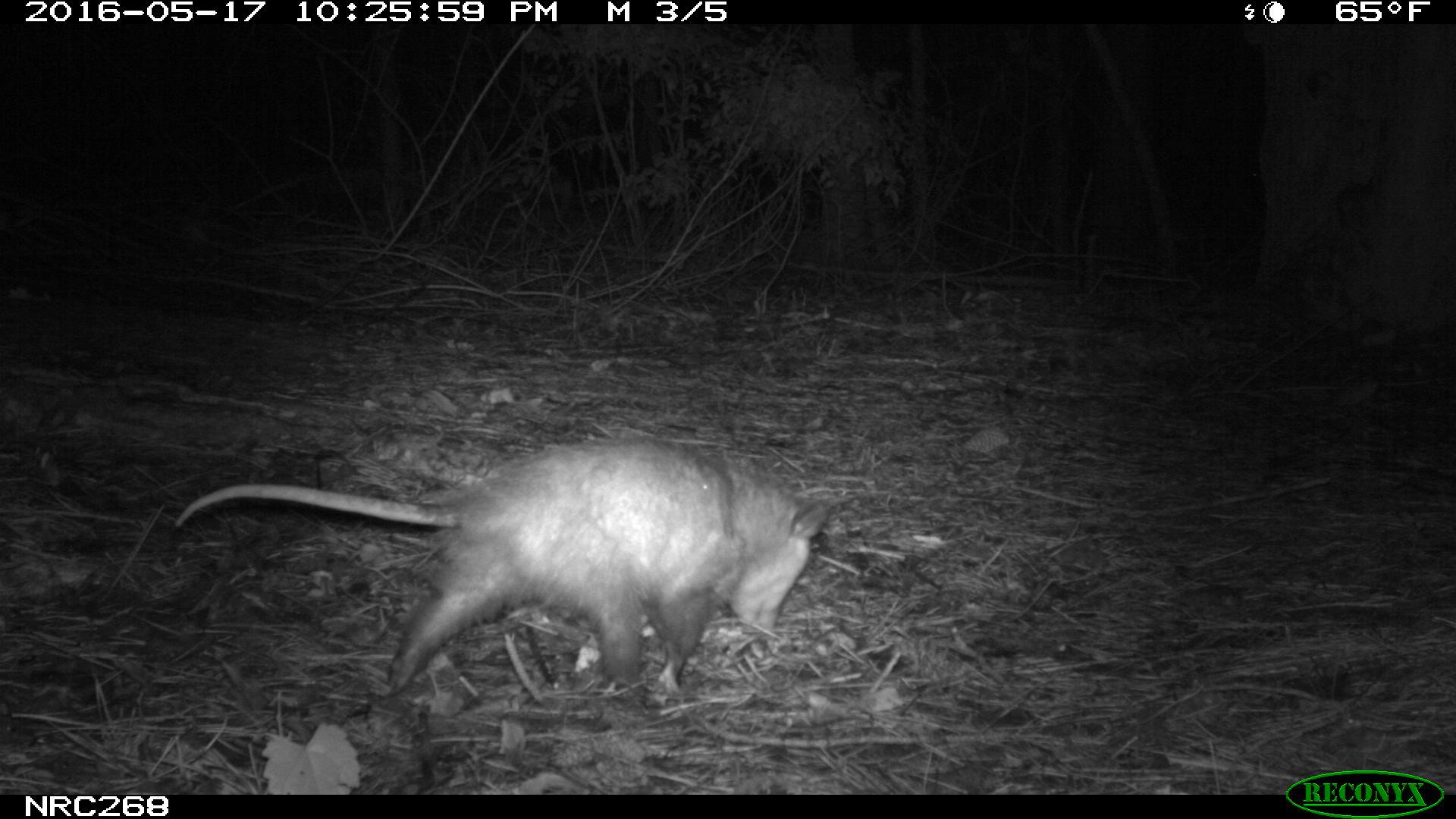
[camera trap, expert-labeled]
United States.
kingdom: Animalia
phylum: Chordata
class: Mammalia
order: Didelphimorphia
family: Didelphidae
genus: Didelphis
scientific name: Didelphis virginiana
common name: virginia opossum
Virginia Opossum (Didelphis virginiana).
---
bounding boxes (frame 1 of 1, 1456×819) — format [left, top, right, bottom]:
Virginia Opossum: [163, 429, 838, 703]